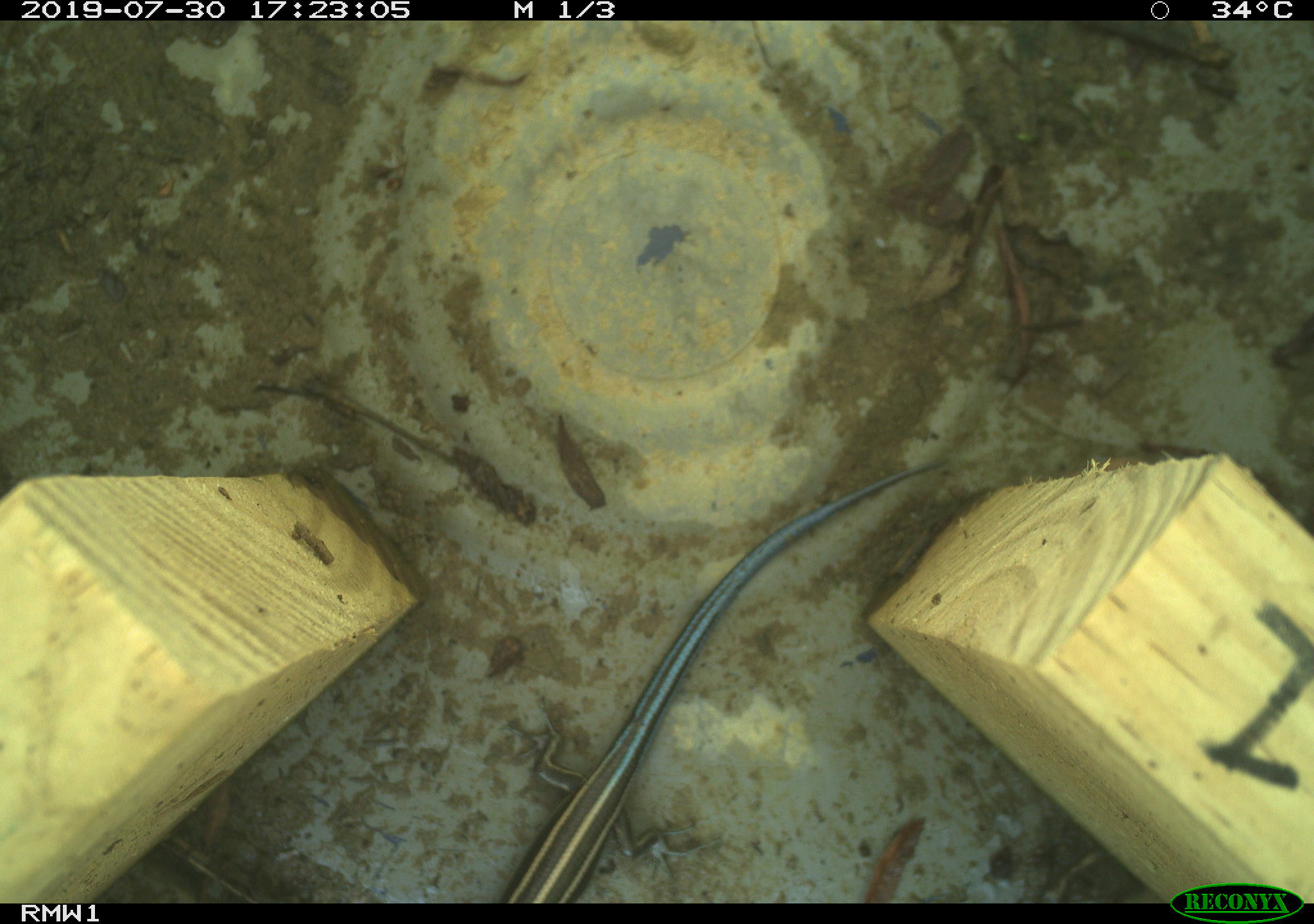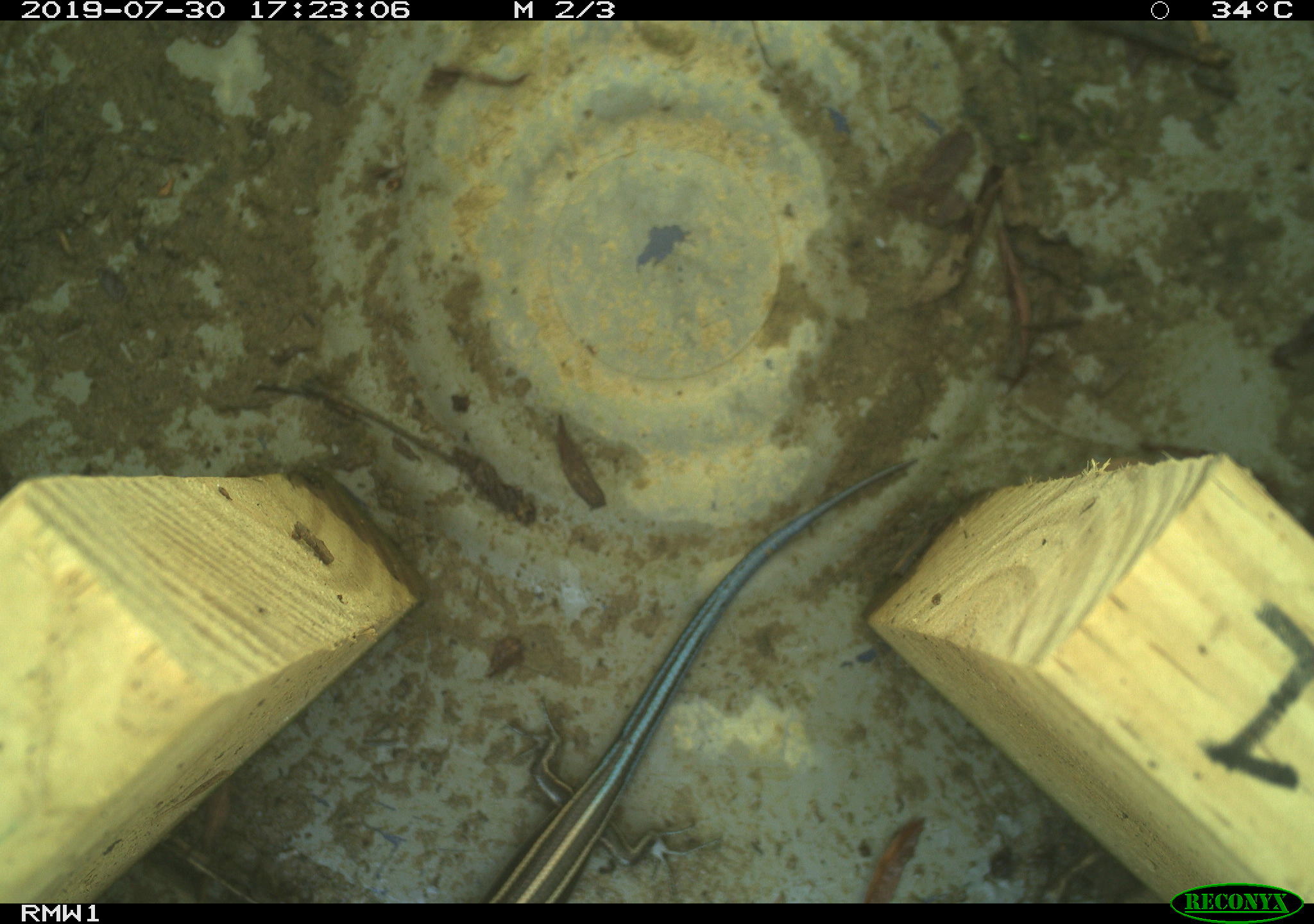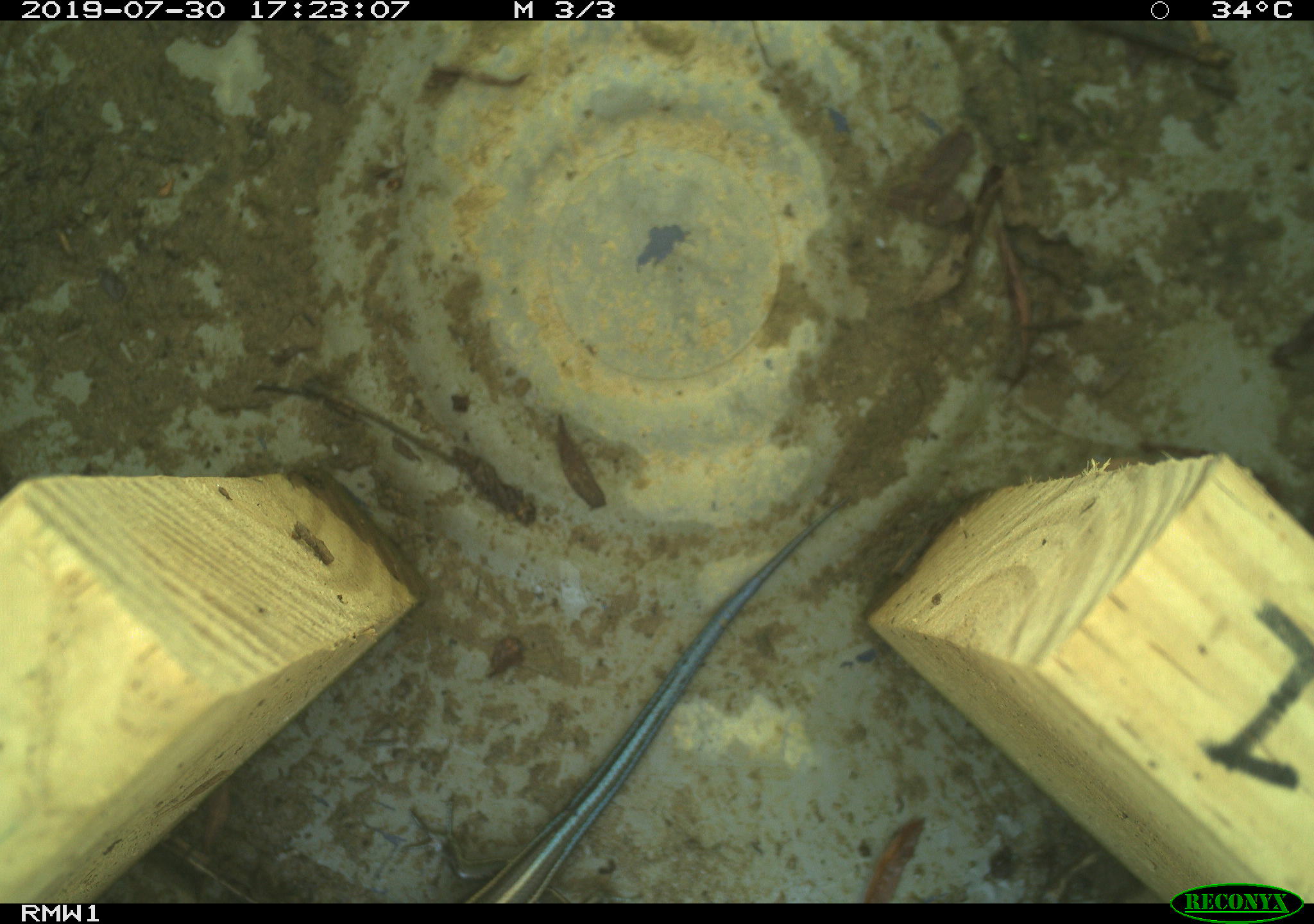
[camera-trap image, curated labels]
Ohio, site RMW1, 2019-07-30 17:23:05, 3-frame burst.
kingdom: Animalia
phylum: Chordata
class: Reptilia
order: Squamata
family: Scincidae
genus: Plestiodon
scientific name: Plestiodon fasciatus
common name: common five-lined skink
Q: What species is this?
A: Common five-lined skink (Plestiodon fasciatus).